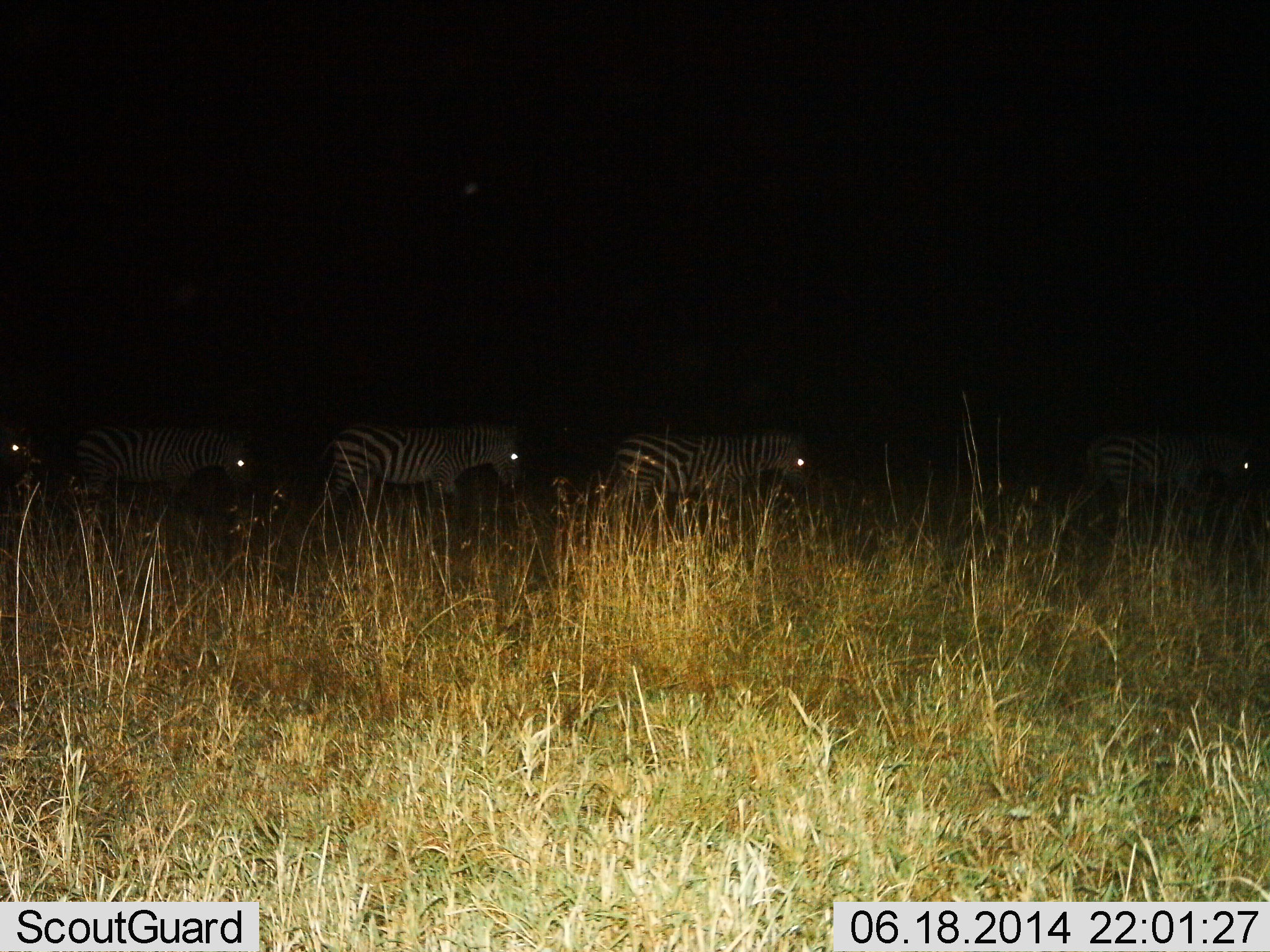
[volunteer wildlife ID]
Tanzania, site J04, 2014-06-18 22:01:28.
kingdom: Animalia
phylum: Chordata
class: Mammalia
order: Perissodactyla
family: Equidae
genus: Equus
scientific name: Equus quagga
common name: plains zebra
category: zebra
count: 5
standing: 0%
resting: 0%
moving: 100%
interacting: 0%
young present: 0%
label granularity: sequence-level